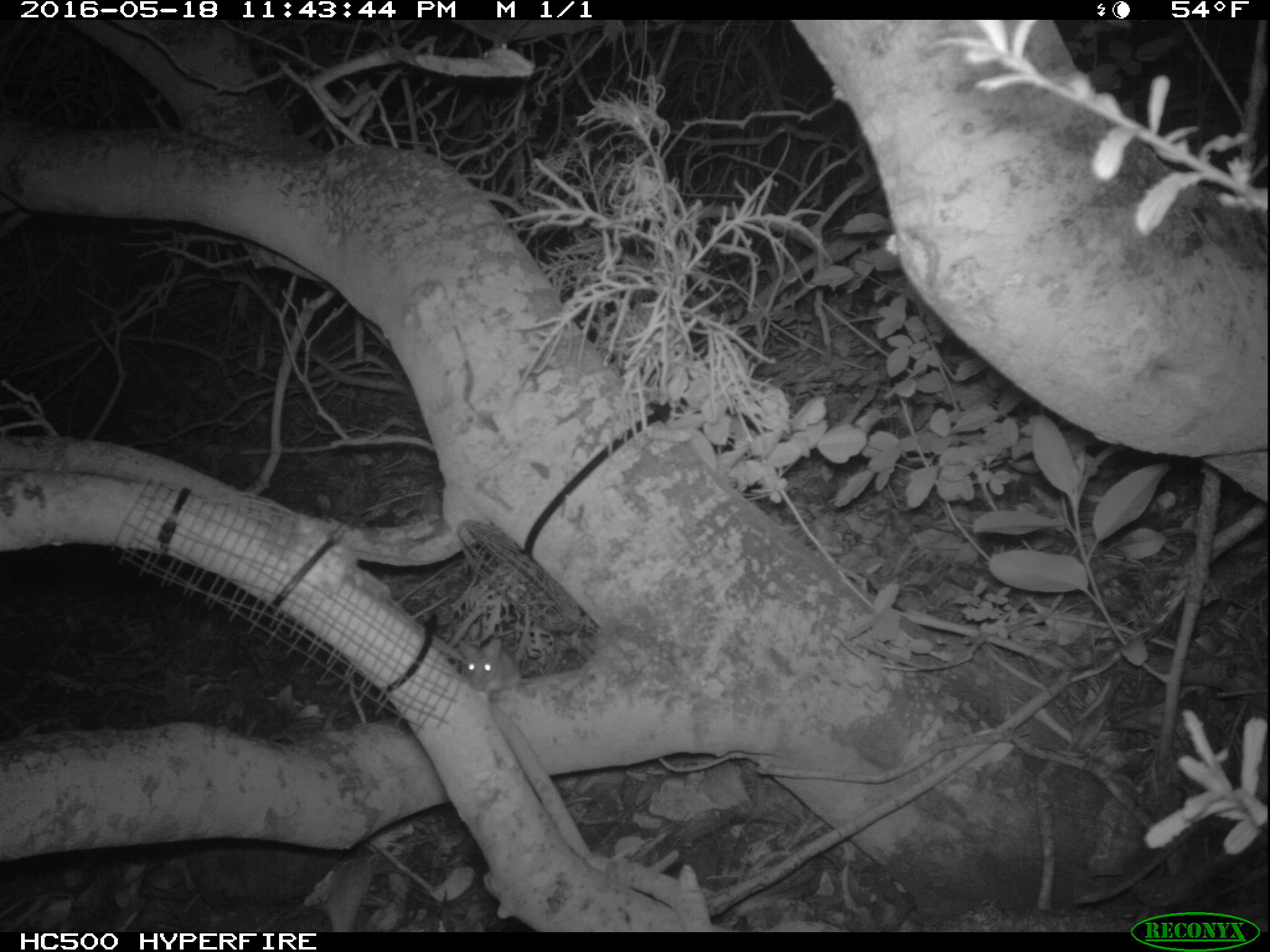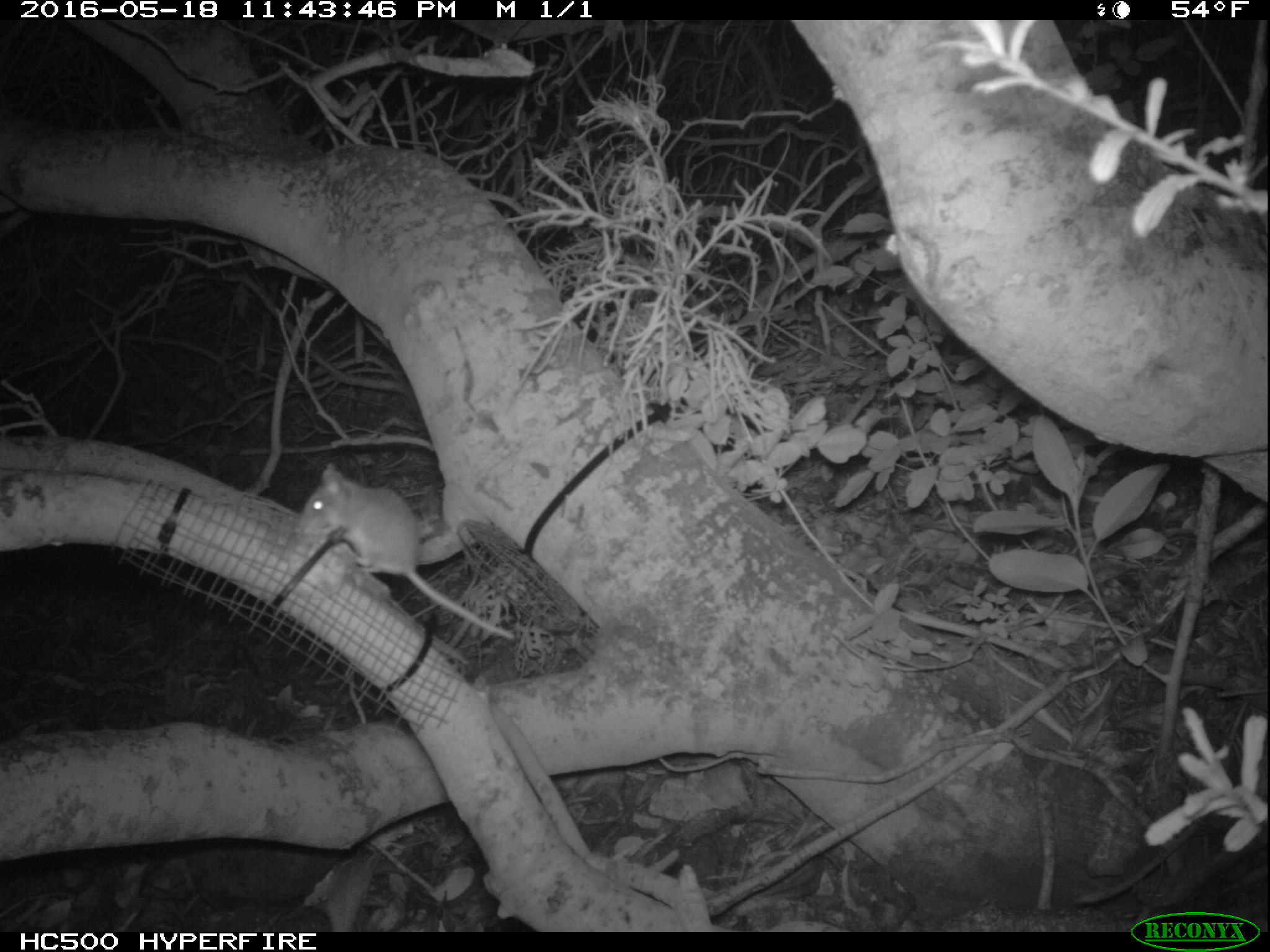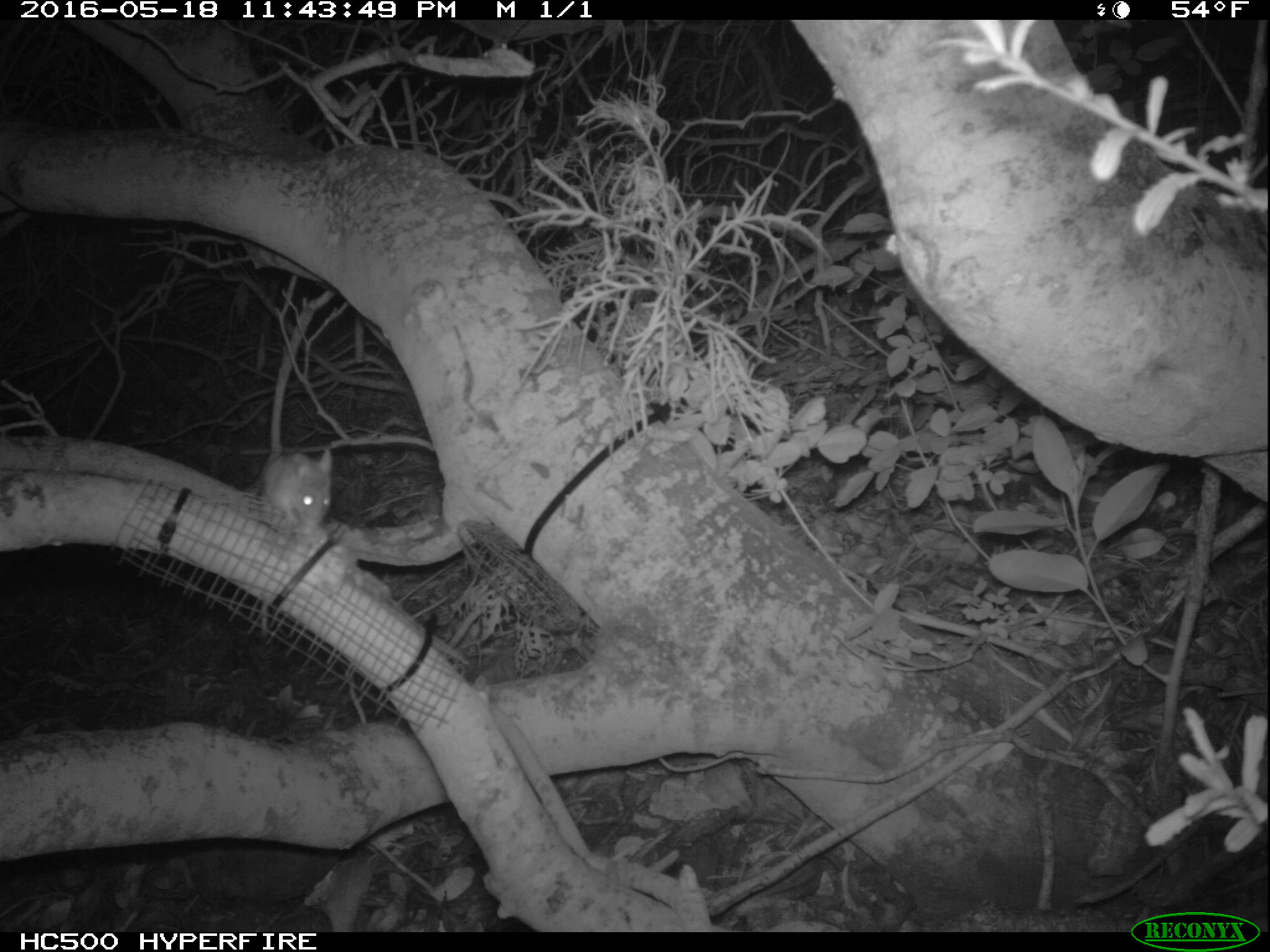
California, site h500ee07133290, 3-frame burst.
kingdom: Animalia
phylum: Chordata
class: Mammalia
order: Rodentia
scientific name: Rodentia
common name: rodent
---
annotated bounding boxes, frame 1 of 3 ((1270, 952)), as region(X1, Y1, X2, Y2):
rodent: region(453, 633, 523, 692)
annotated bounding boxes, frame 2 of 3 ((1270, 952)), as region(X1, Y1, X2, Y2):
rodent: region(296, 462, 514, 641)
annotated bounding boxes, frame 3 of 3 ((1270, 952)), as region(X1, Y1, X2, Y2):
rodent: region(257, 447, 334, 529)